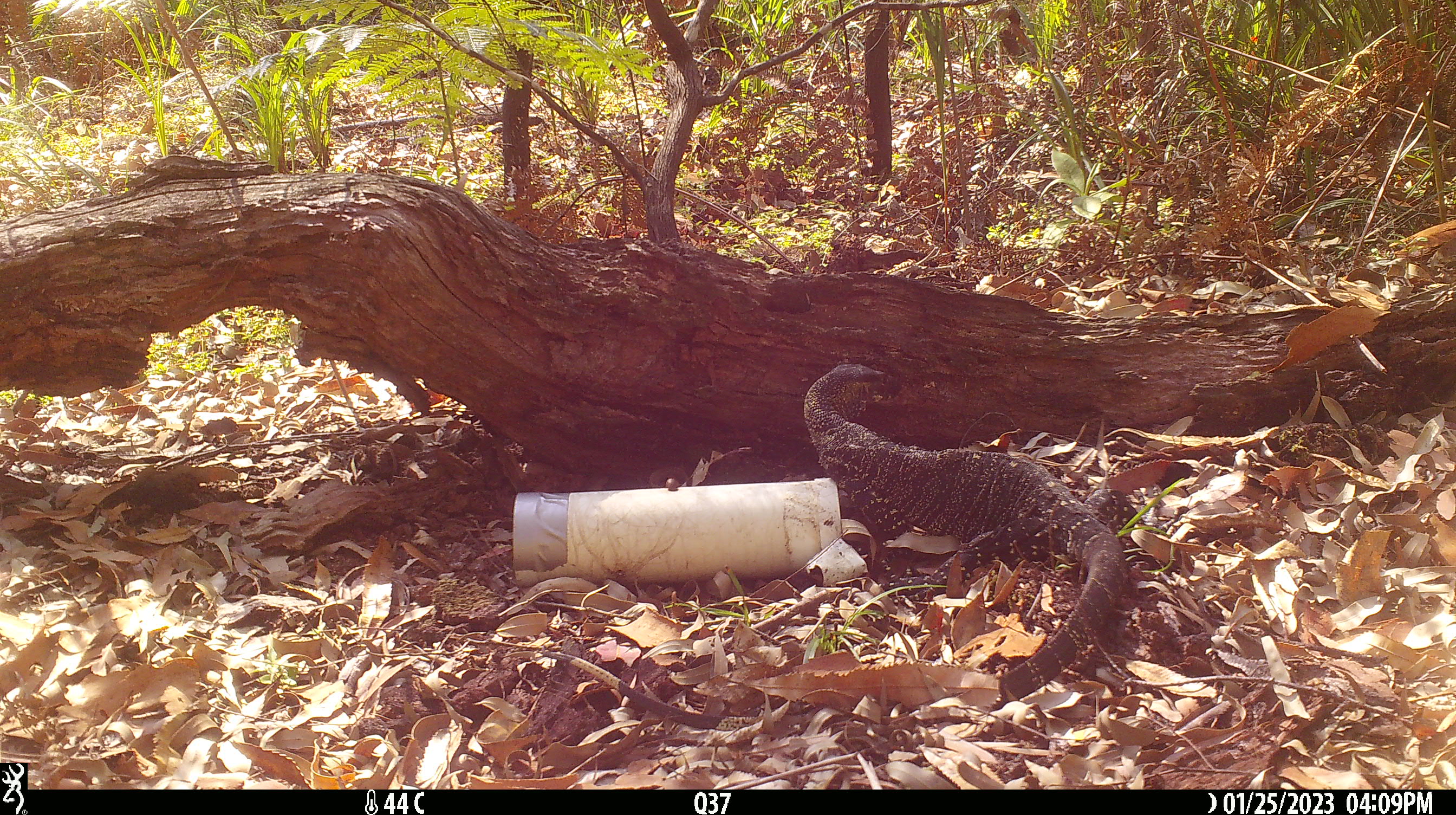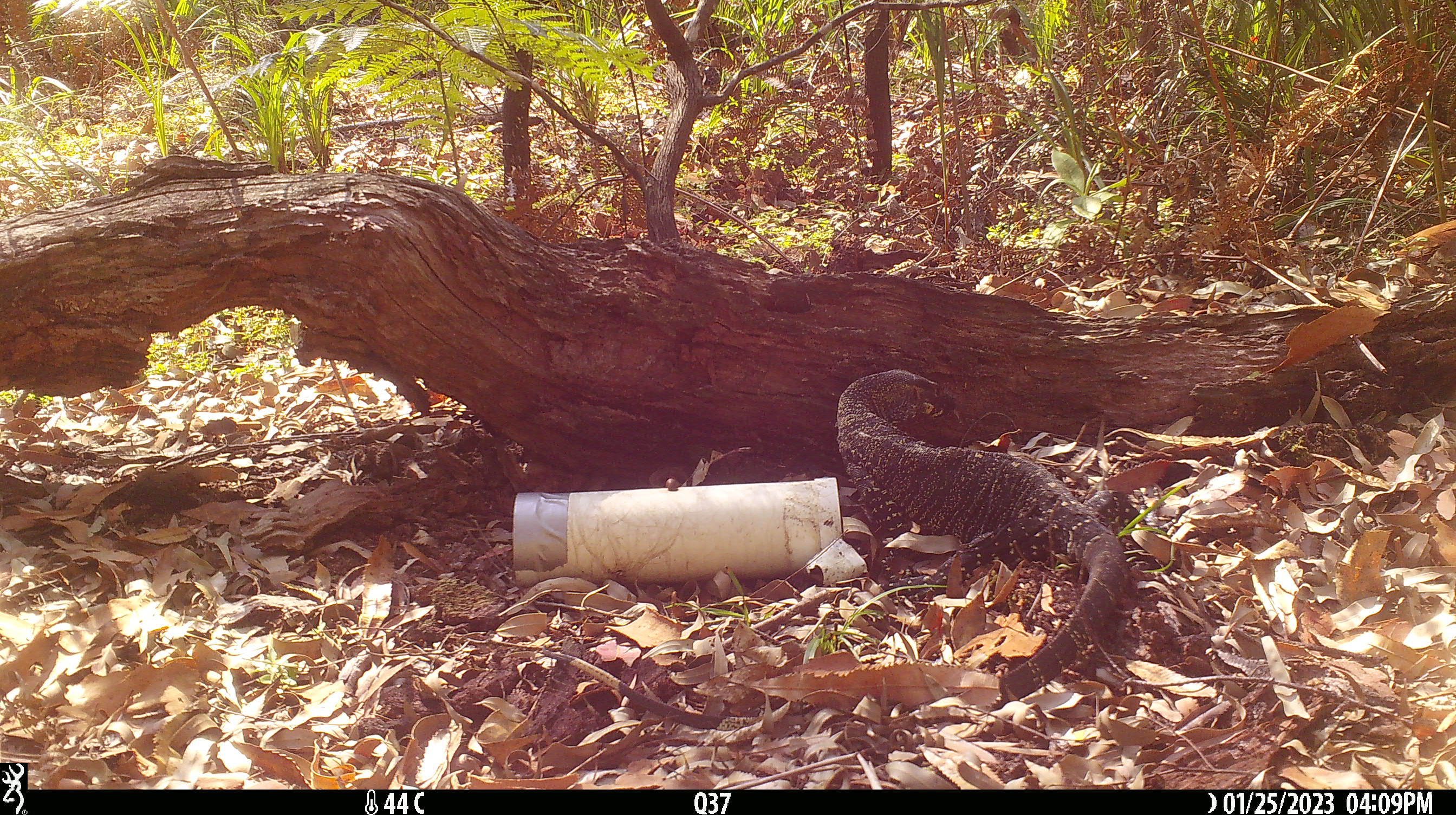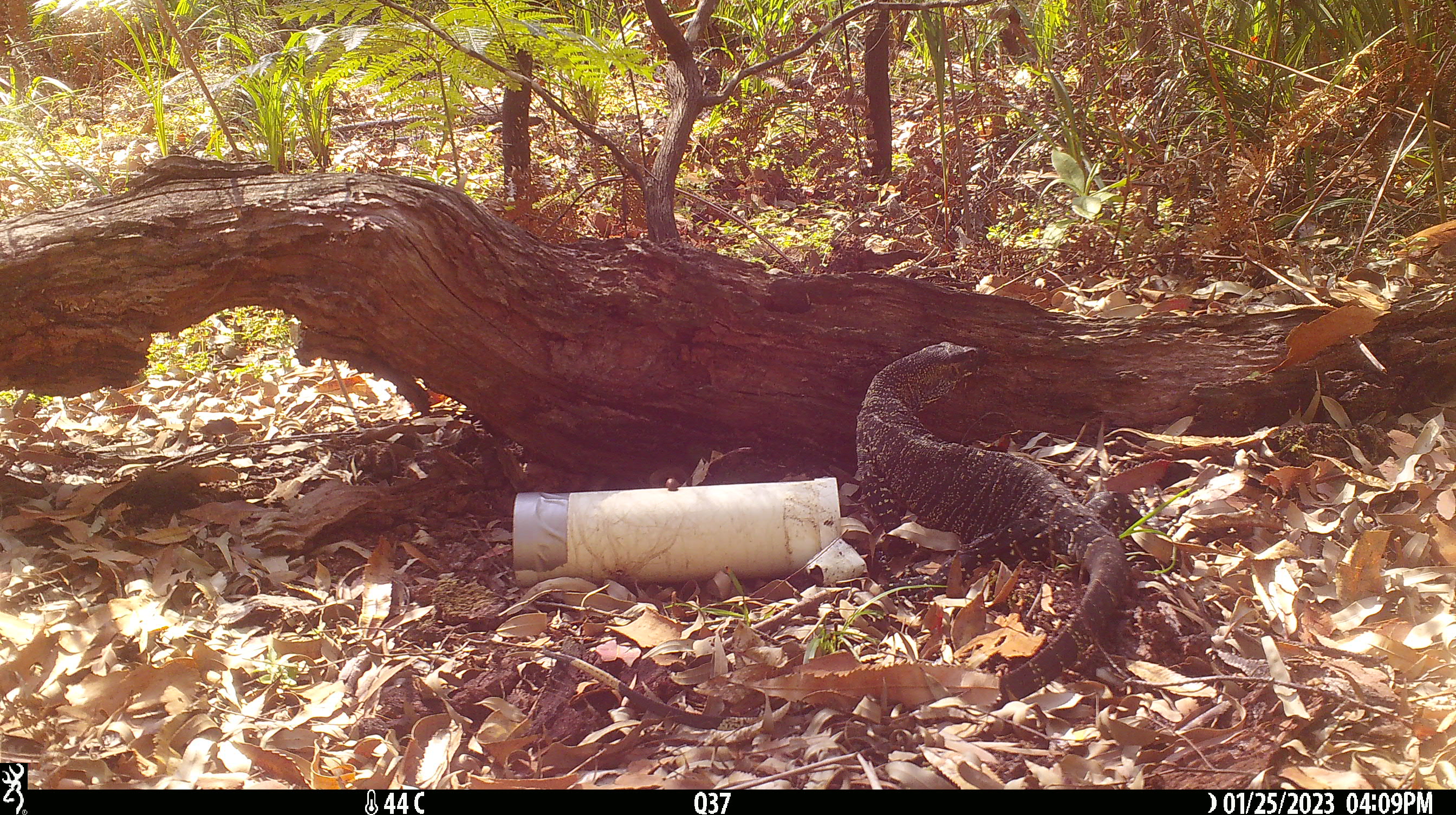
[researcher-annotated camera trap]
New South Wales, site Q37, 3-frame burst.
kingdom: Animalia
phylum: Chordata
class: Reptilia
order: Squamata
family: Varanidae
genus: Varanus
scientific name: Varanus varius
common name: lace monitor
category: goanna